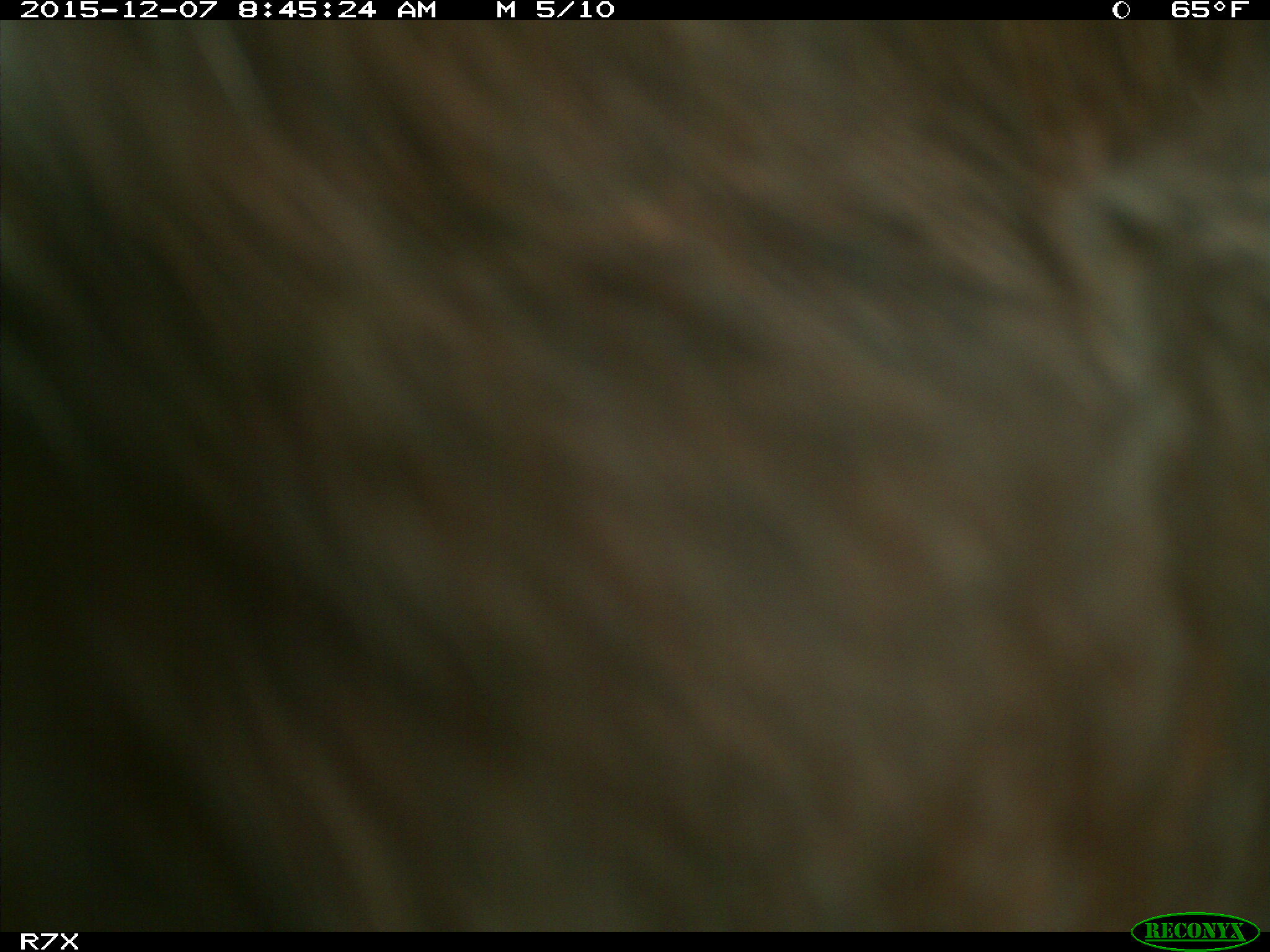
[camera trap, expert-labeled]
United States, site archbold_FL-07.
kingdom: Animalia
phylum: Chordata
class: Mammalia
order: Artiodactyla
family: Bovidae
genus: Bos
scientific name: Bos taurus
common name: domestic cow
Bos taurus (domestic cow).